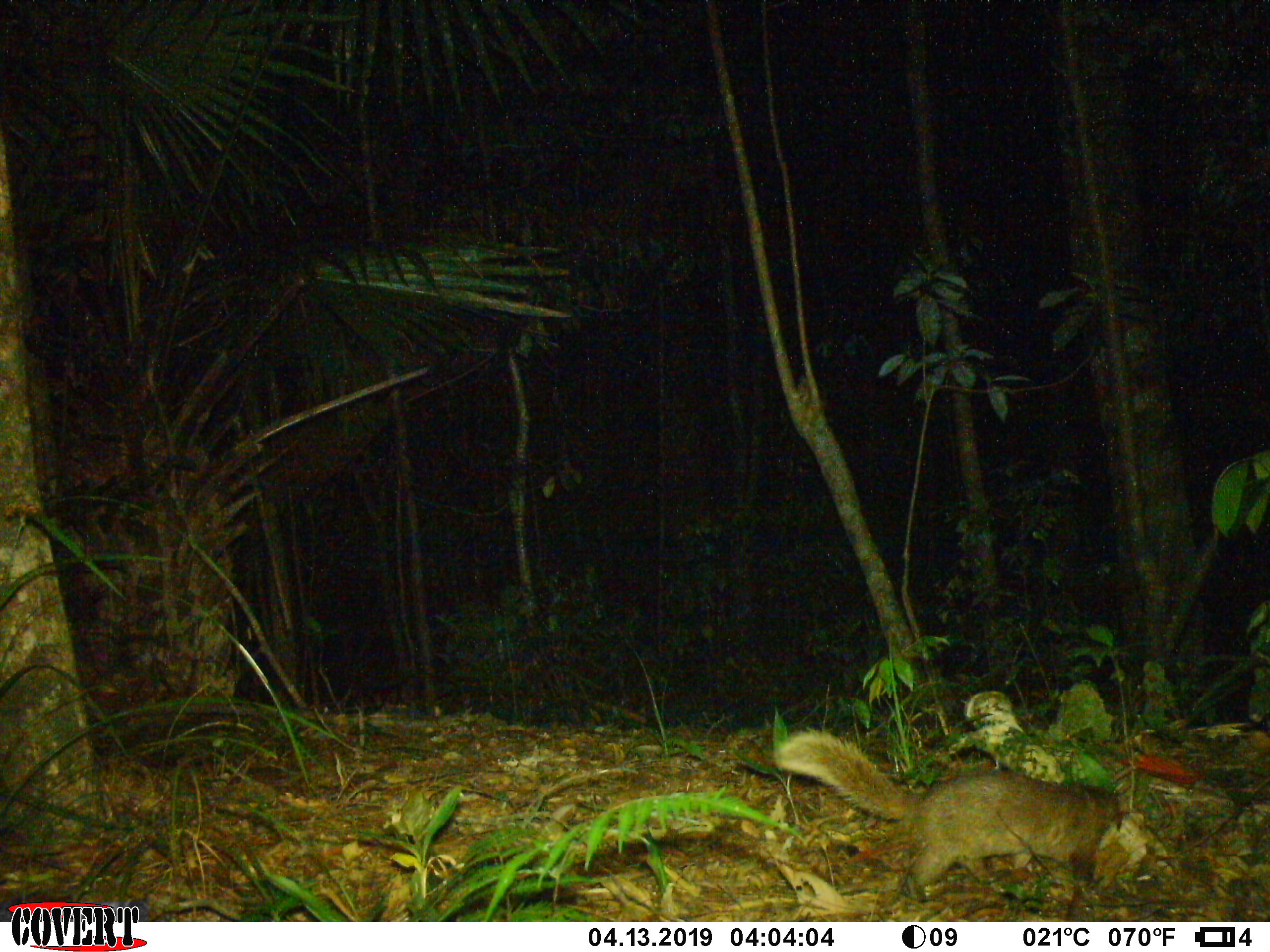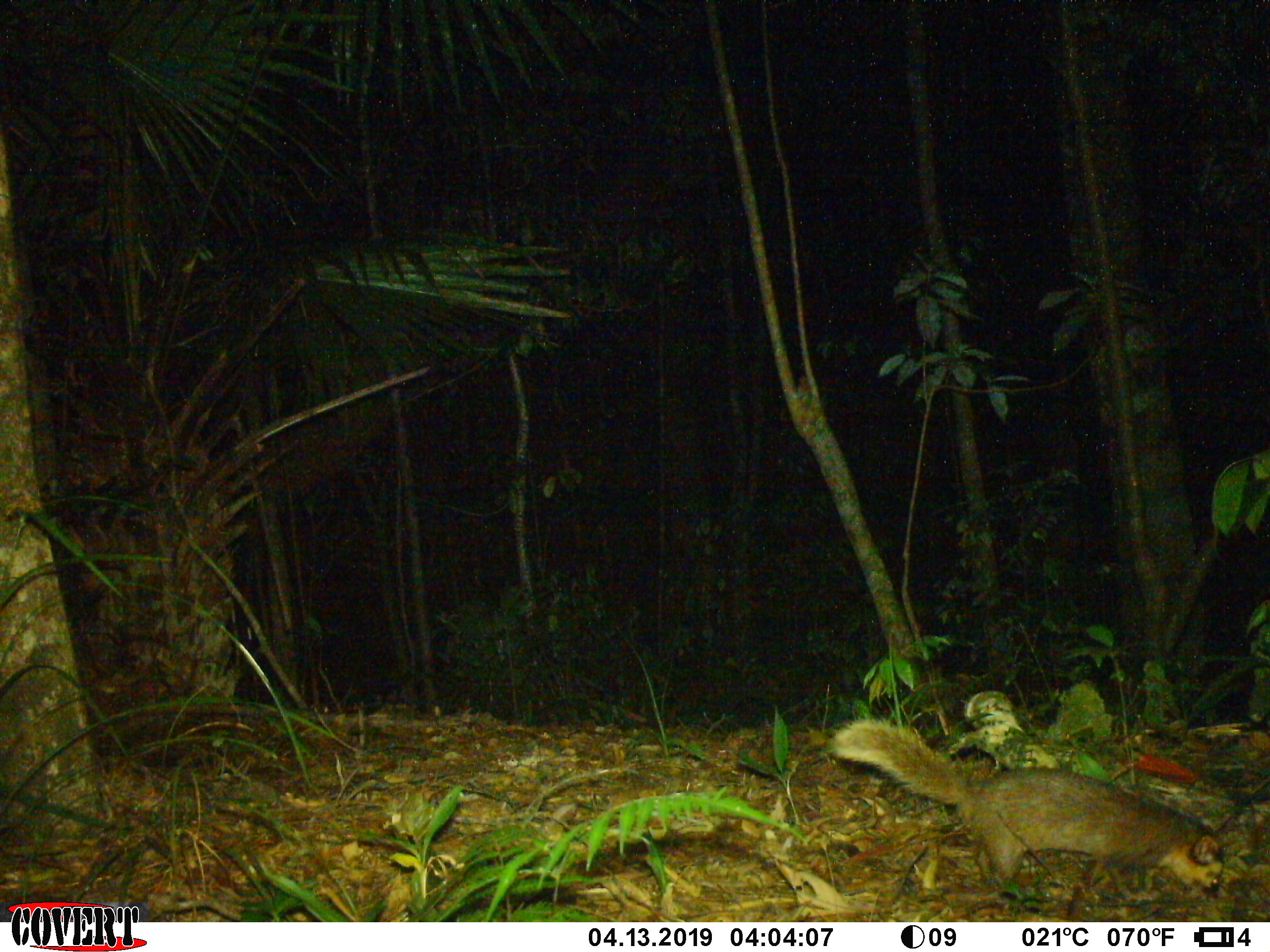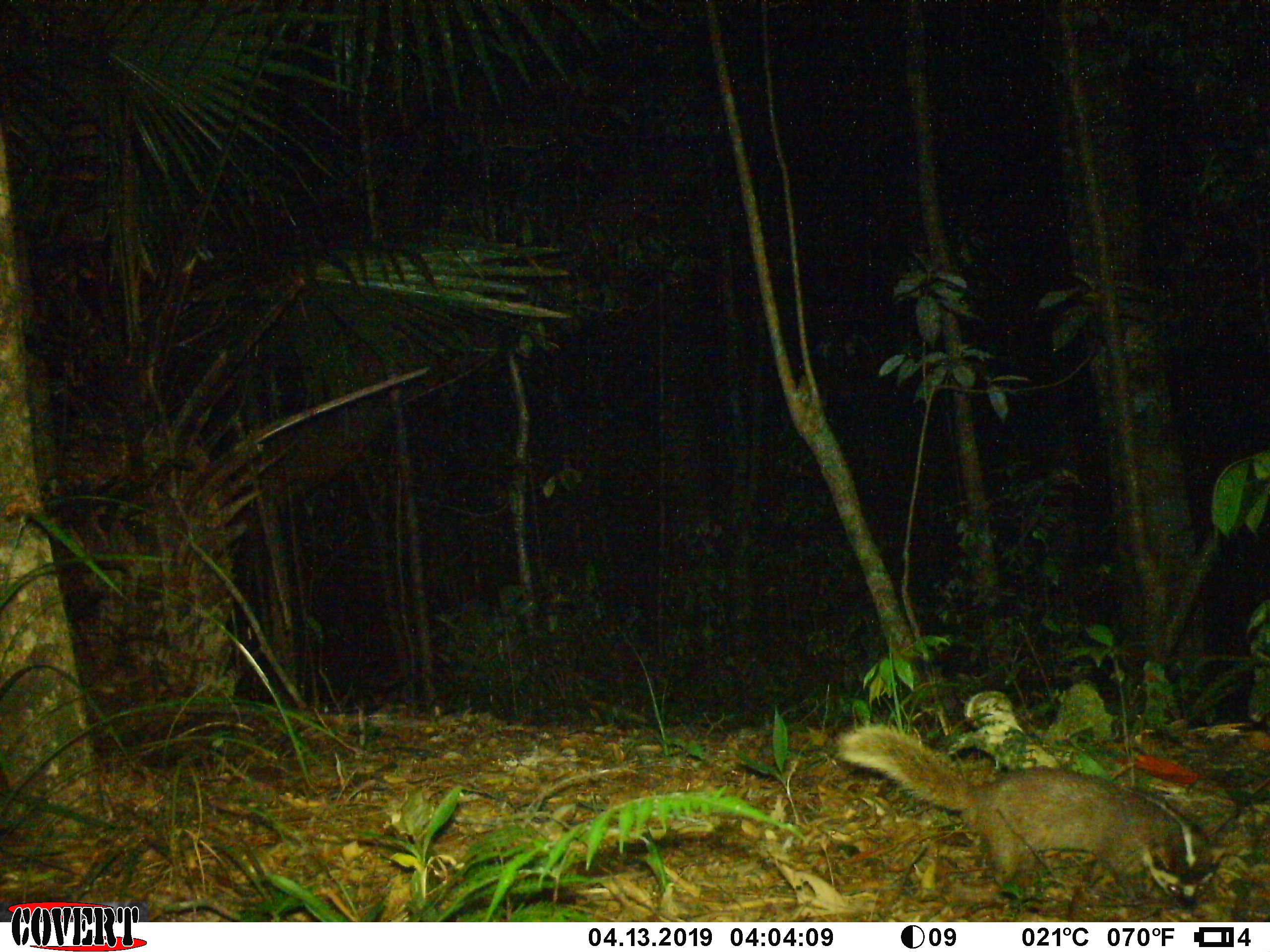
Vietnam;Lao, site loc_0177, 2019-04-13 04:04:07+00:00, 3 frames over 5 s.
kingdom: Animalia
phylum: Chordata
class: Mammalia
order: Carnivora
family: Mustelidae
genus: Melogale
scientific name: Melogale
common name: ferret badger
Ferret badger (Melogale). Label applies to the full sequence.